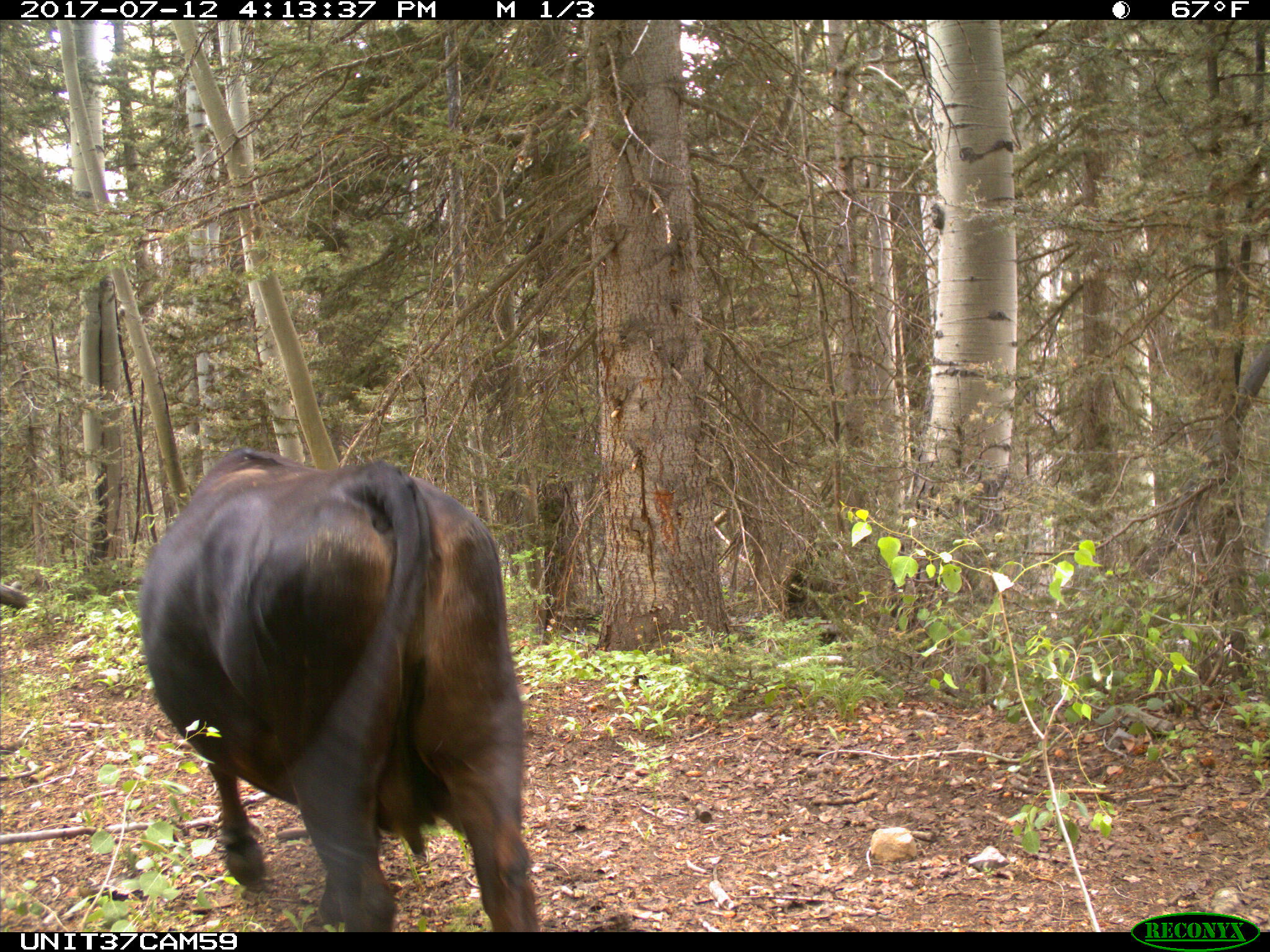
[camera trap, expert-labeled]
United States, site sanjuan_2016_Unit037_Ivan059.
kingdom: Animalia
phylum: Chordata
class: Mammalia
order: Artiodactyla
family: Bovidae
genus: Bos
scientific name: Bos taurus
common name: domestic cow